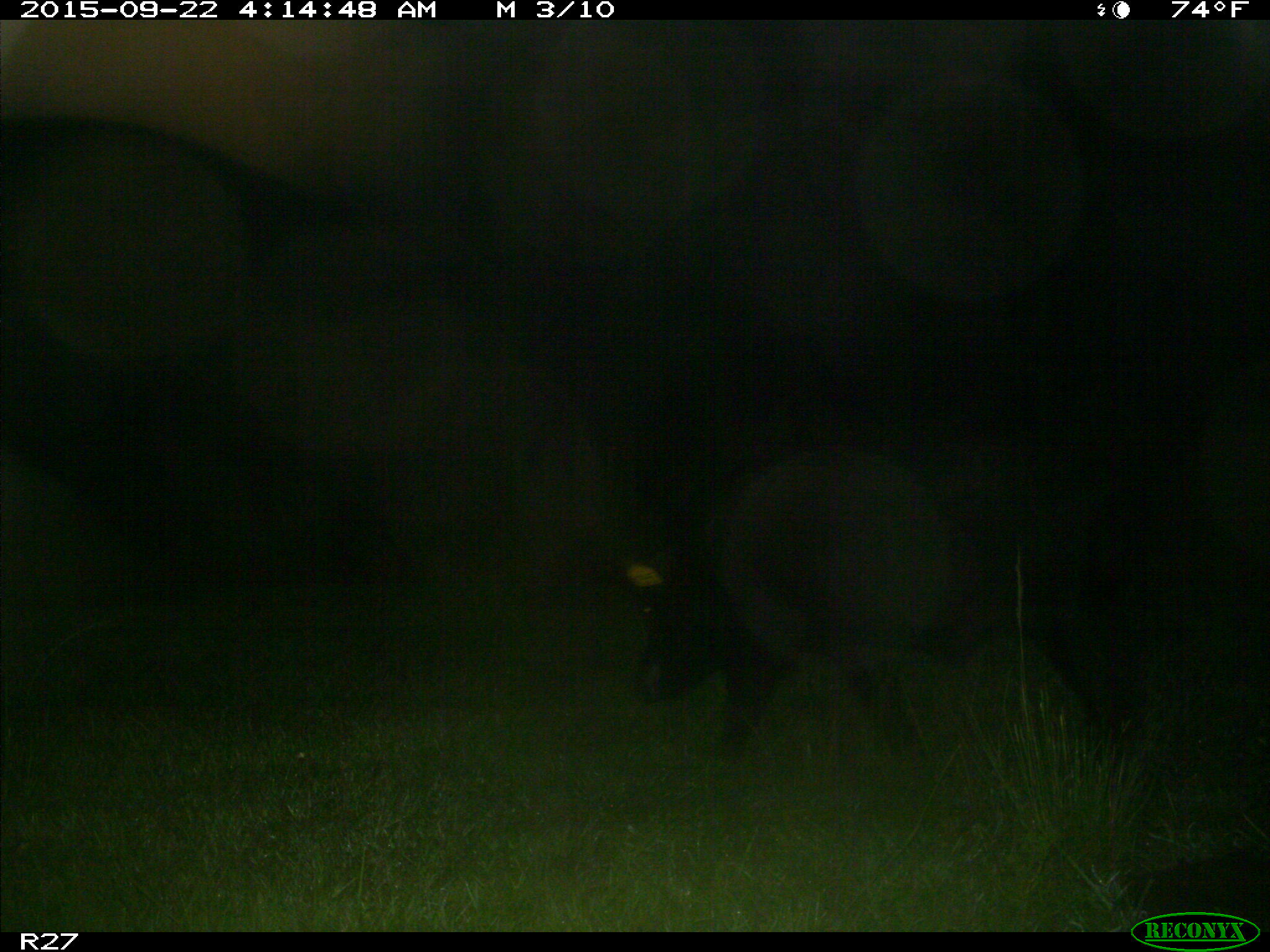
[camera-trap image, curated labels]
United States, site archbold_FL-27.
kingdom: Animalia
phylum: Chordata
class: Mammalia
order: Artiodactyla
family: Suidae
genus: Sus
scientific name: Sus scrofa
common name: wild boar